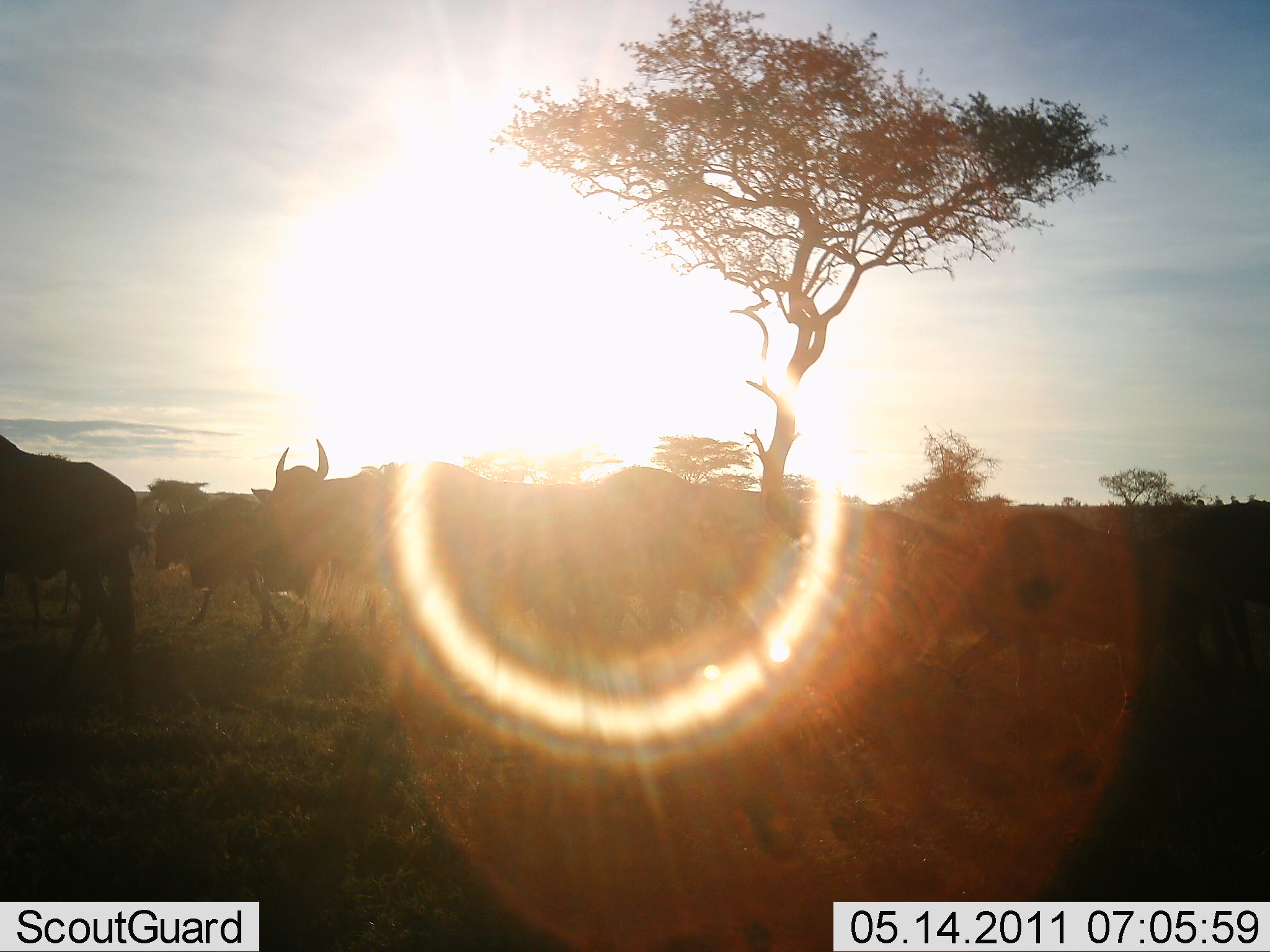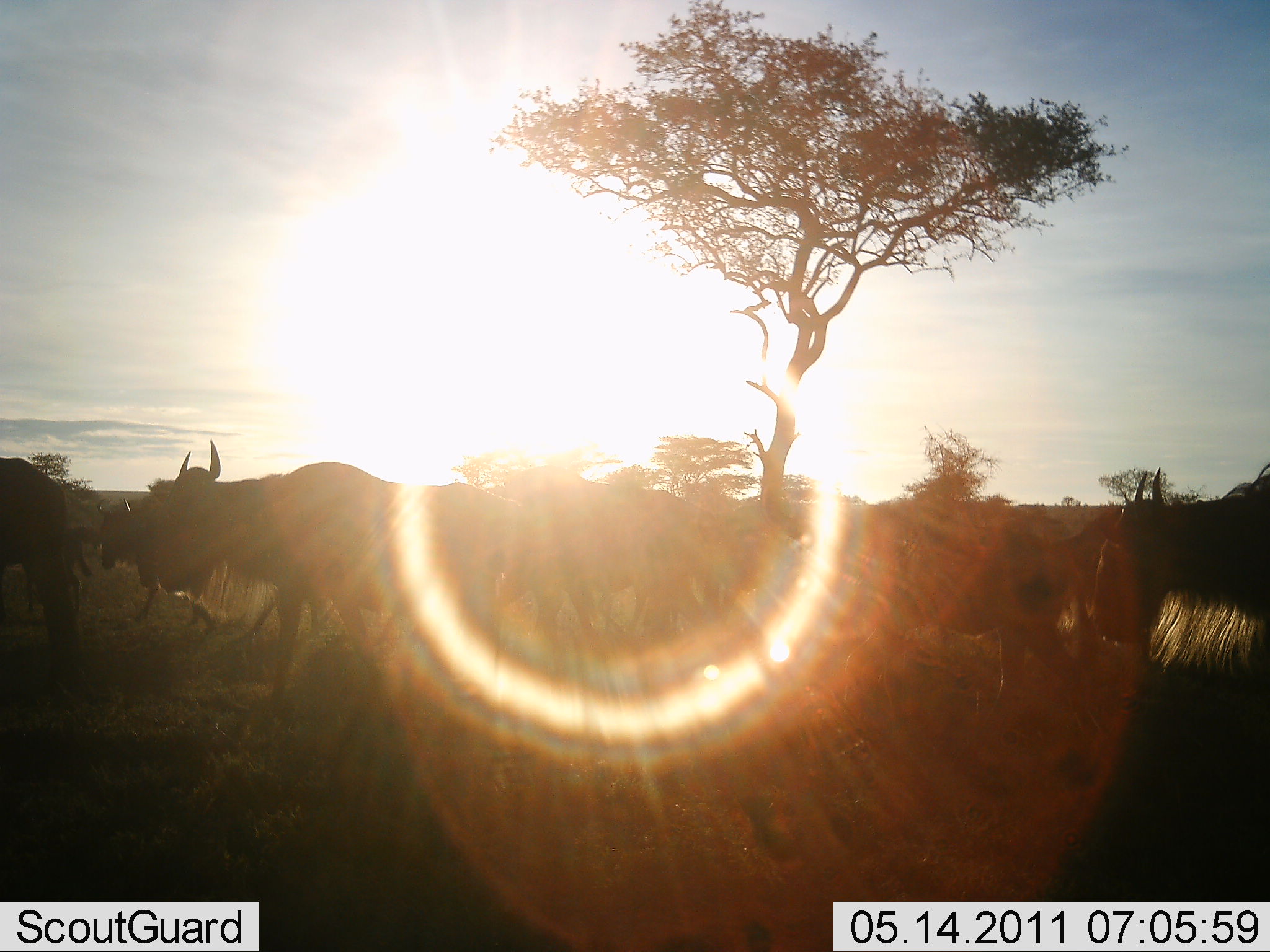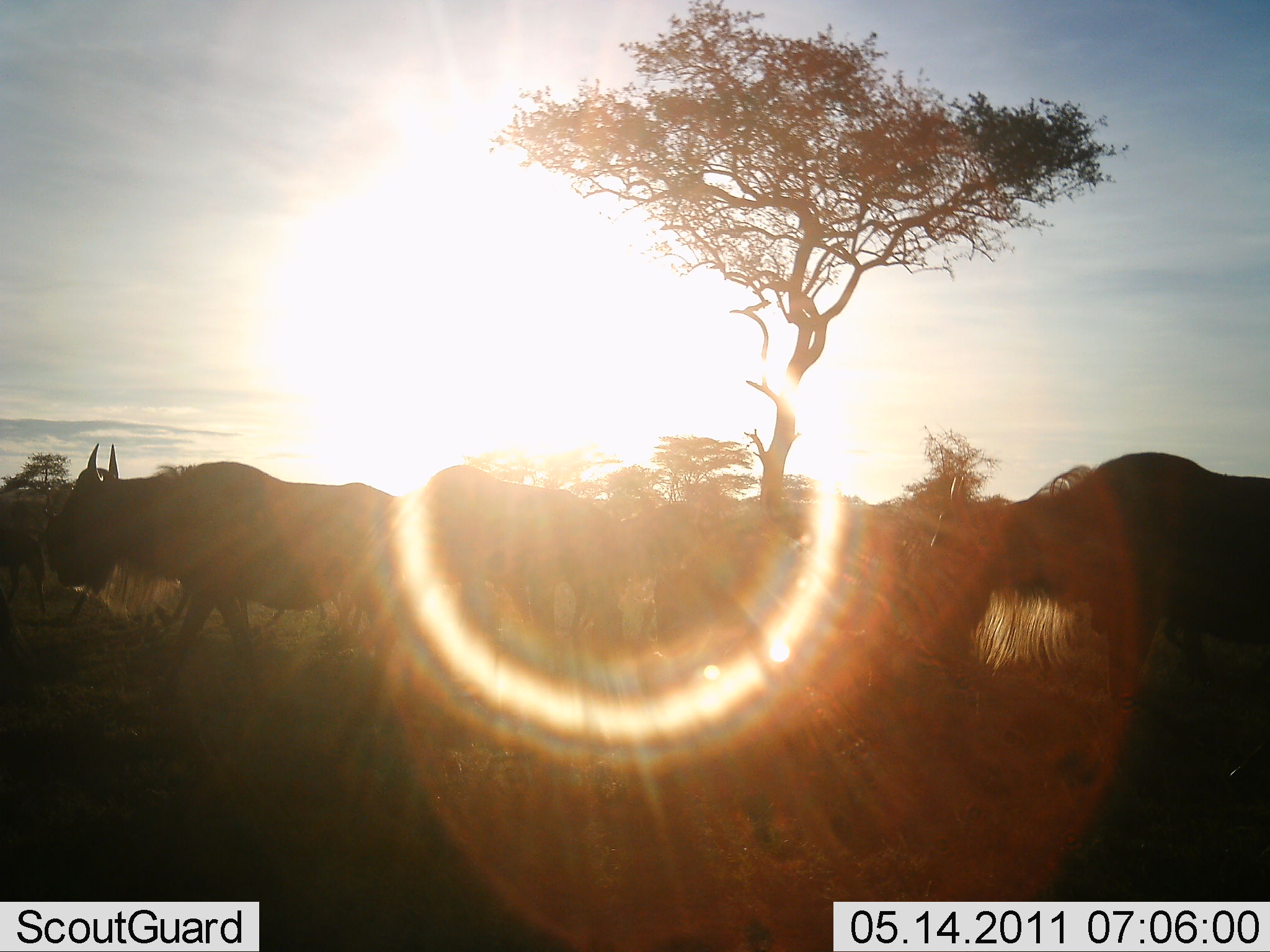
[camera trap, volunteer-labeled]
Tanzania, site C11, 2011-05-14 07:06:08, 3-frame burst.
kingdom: Animalia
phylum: Chordata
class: Mammalia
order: Artiodactyla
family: Bovidae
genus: Connochaetes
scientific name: Connochaetes taurinus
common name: blue wildebeest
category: wildebeest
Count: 7.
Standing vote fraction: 0%.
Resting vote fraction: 0%.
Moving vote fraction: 100%.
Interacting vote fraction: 0%.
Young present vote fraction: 0%.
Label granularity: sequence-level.